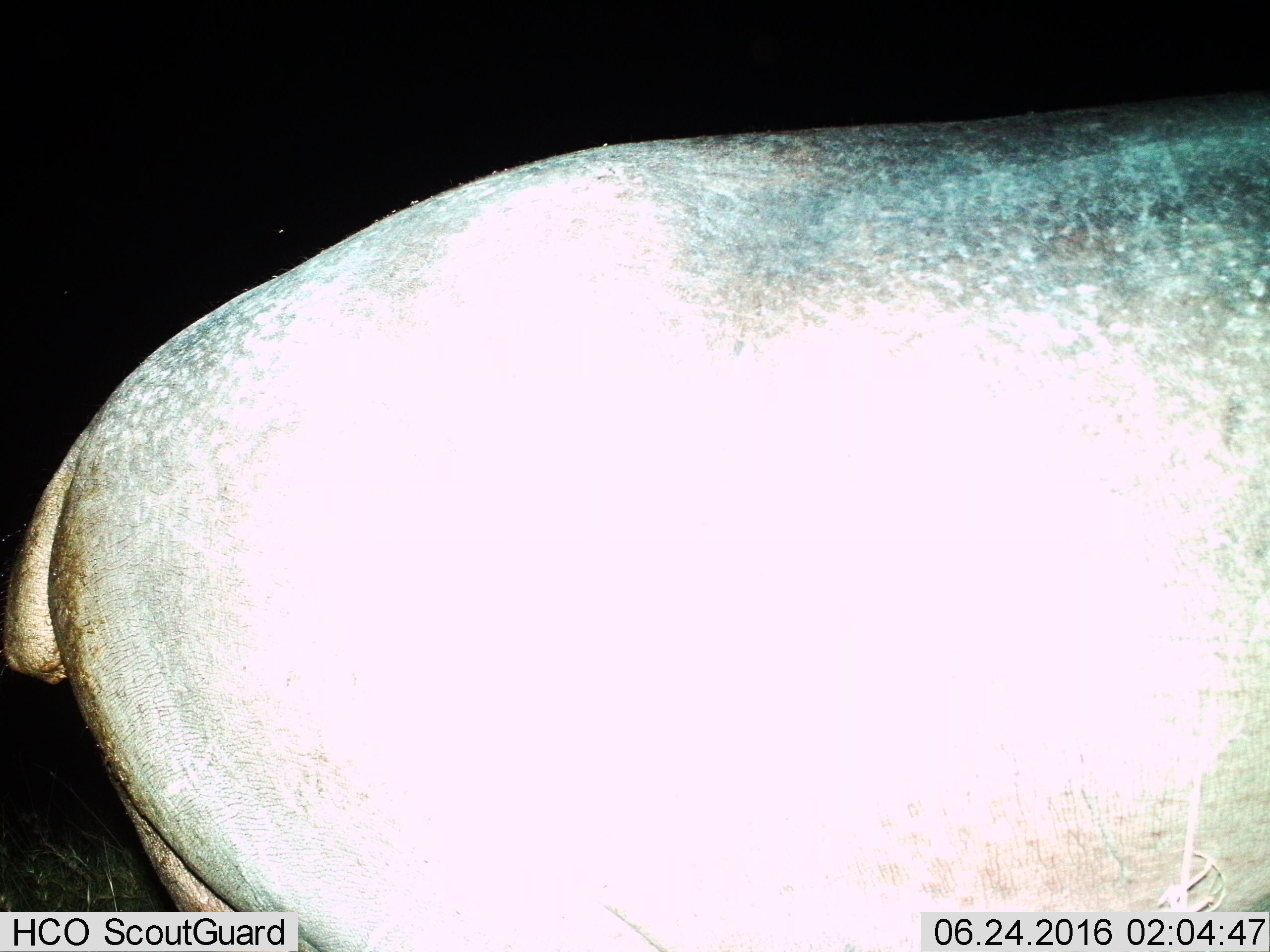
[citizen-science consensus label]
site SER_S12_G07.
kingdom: Animalia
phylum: Chordata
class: Mammalia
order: Artiodactyla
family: Hippopotamidae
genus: Hippopotamus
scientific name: Hippopotamus amphibius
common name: hippopotamus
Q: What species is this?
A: Hippopotamus (Hippopotamus amphibius).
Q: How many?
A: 1.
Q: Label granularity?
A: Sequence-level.